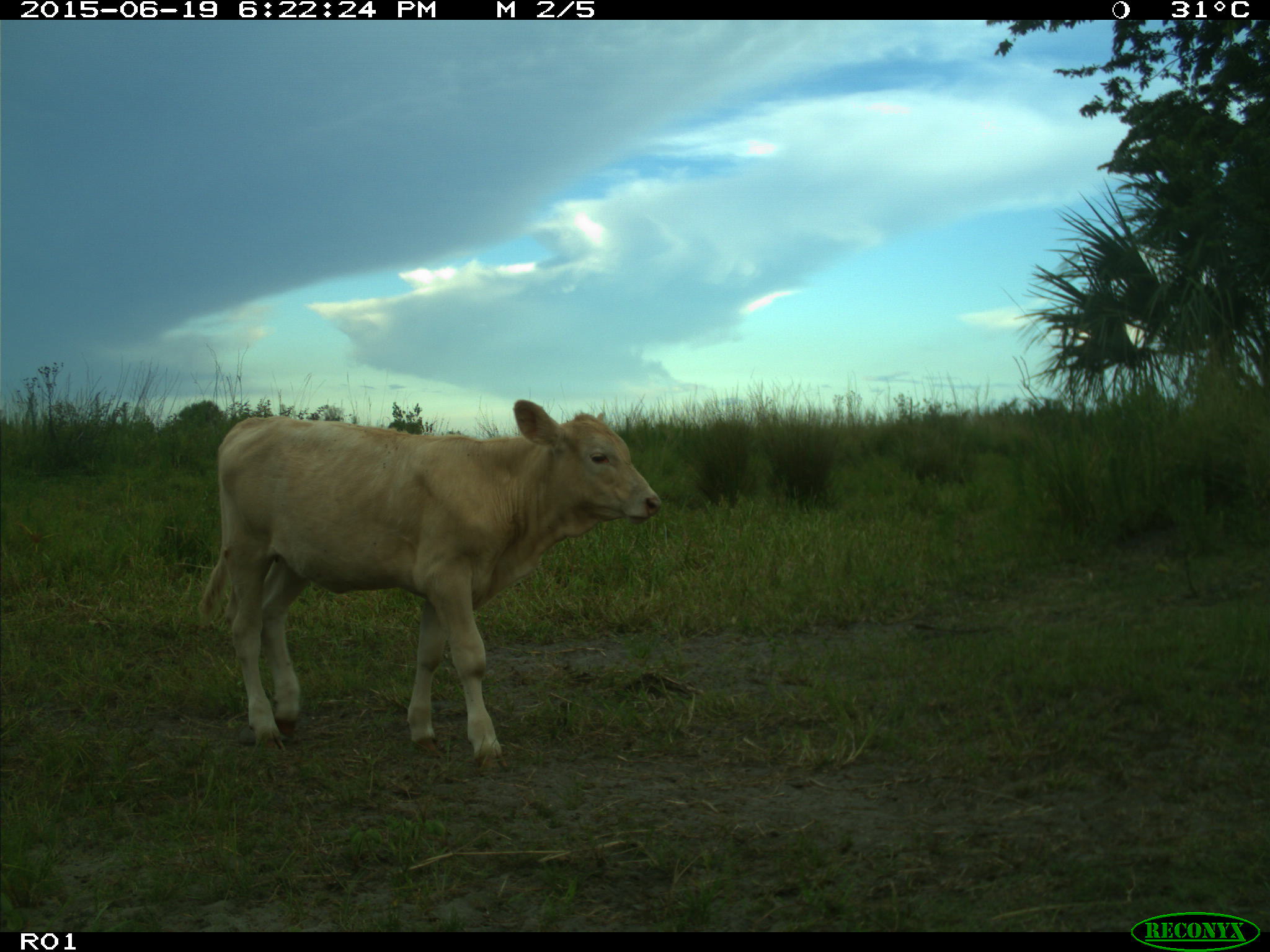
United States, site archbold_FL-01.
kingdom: Animalia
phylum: Chordata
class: Mammalia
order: Artiodactyla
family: Bovidae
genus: Bos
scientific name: Bos taurus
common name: domestic cow